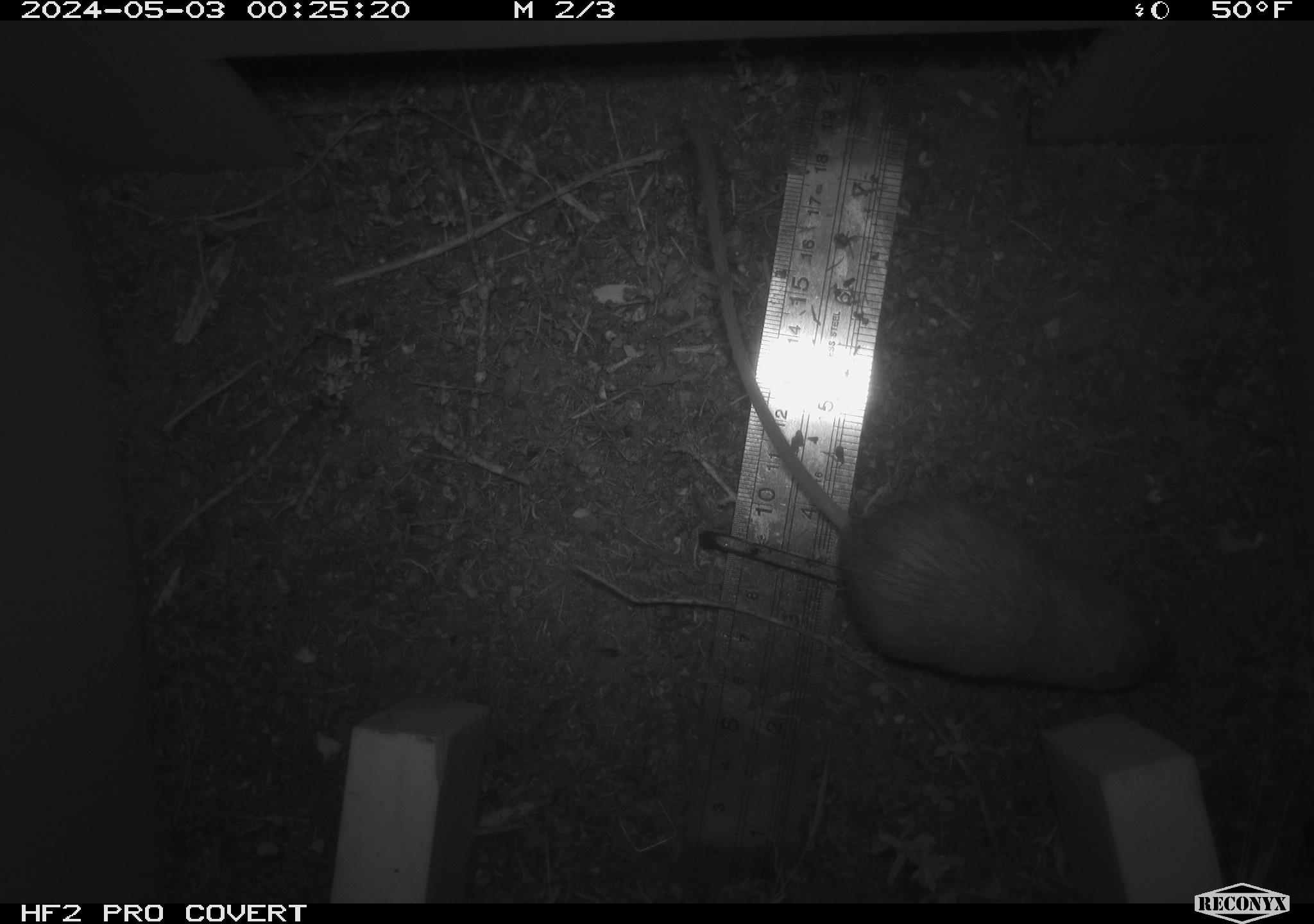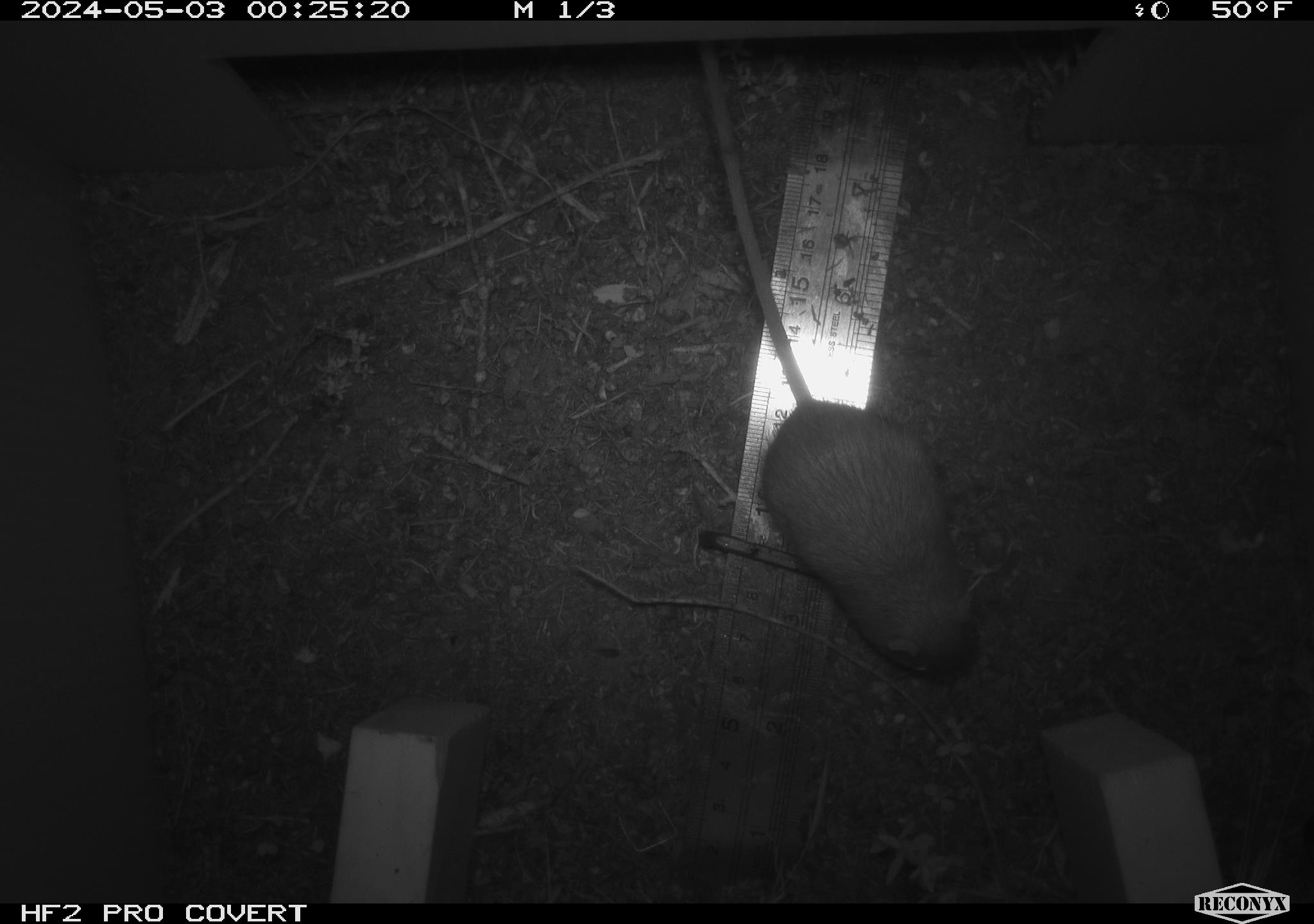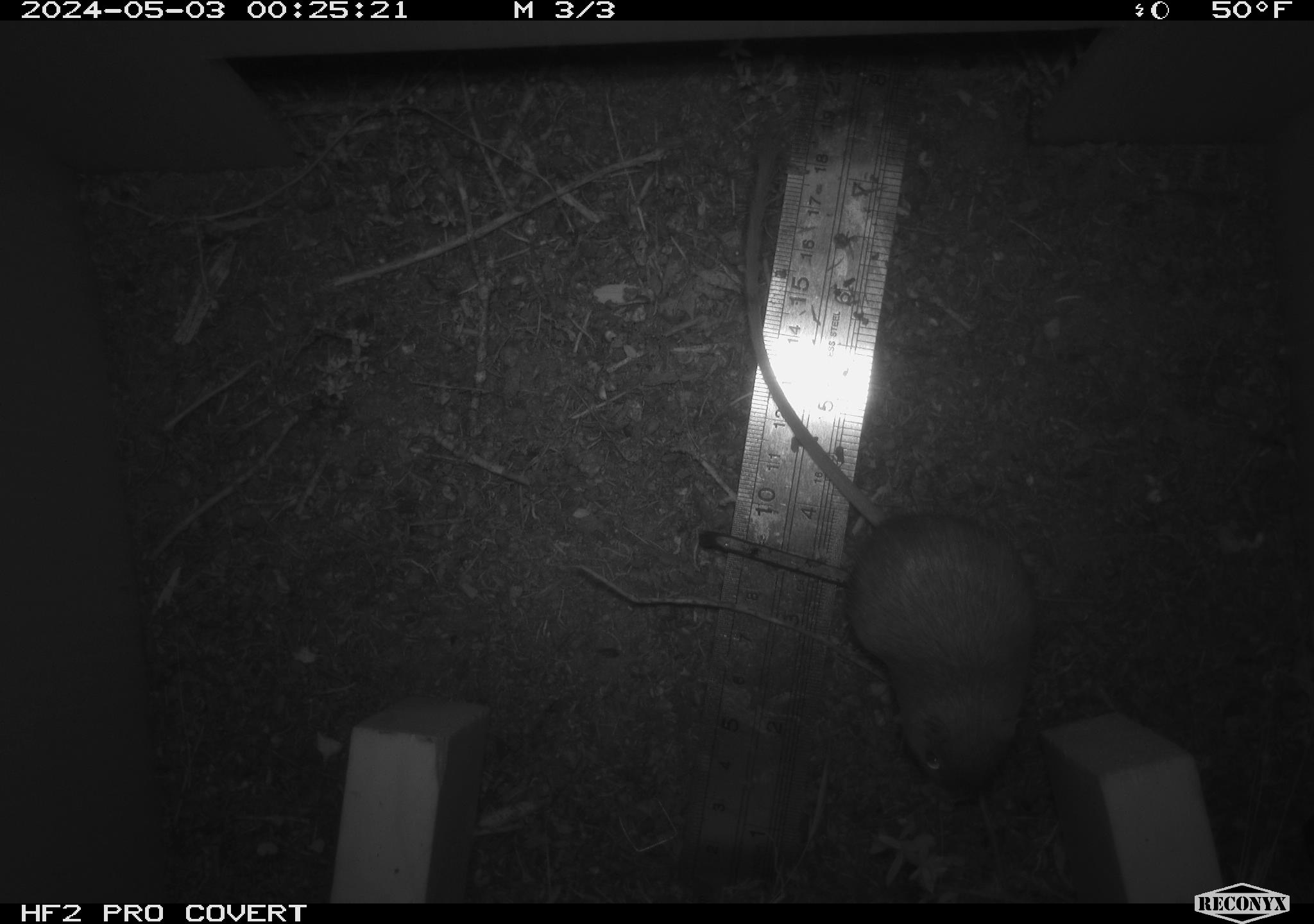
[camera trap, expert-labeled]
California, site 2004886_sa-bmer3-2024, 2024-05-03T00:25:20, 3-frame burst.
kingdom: Animalia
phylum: Chordata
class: Mammalia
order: Rodentia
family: Heteromyidae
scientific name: Heteromyidae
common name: kangaroo rats and pocket mice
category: heteromyidae family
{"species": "heteromyidae family (kangaroo rats and pocket mice) (Heteromyidae)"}